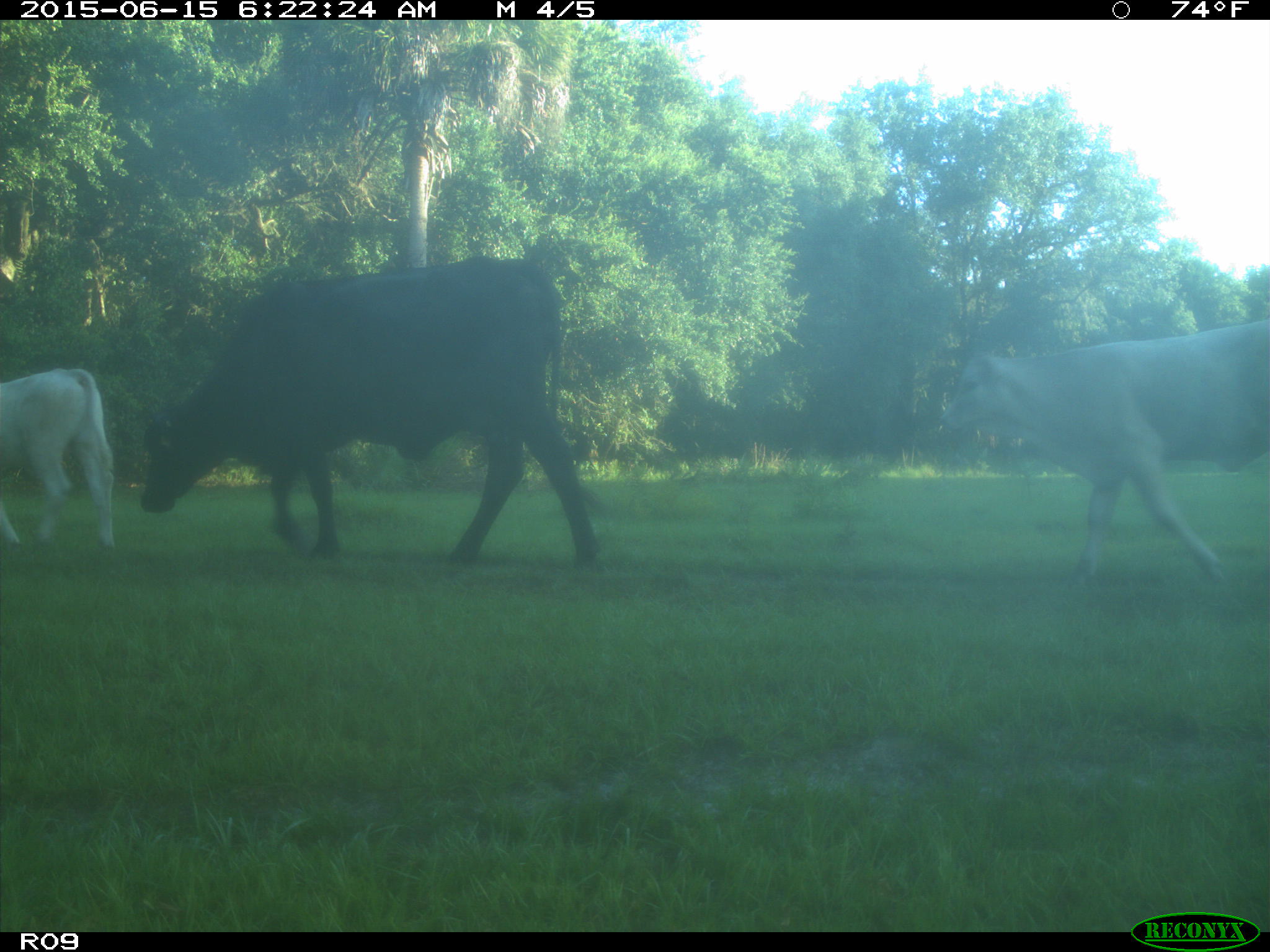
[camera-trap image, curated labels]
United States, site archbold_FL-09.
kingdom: Animalia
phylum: Chordata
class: Mammalia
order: Artiodactyla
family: Bovidae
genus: Bos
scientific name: Bos taurus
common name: domestic cow